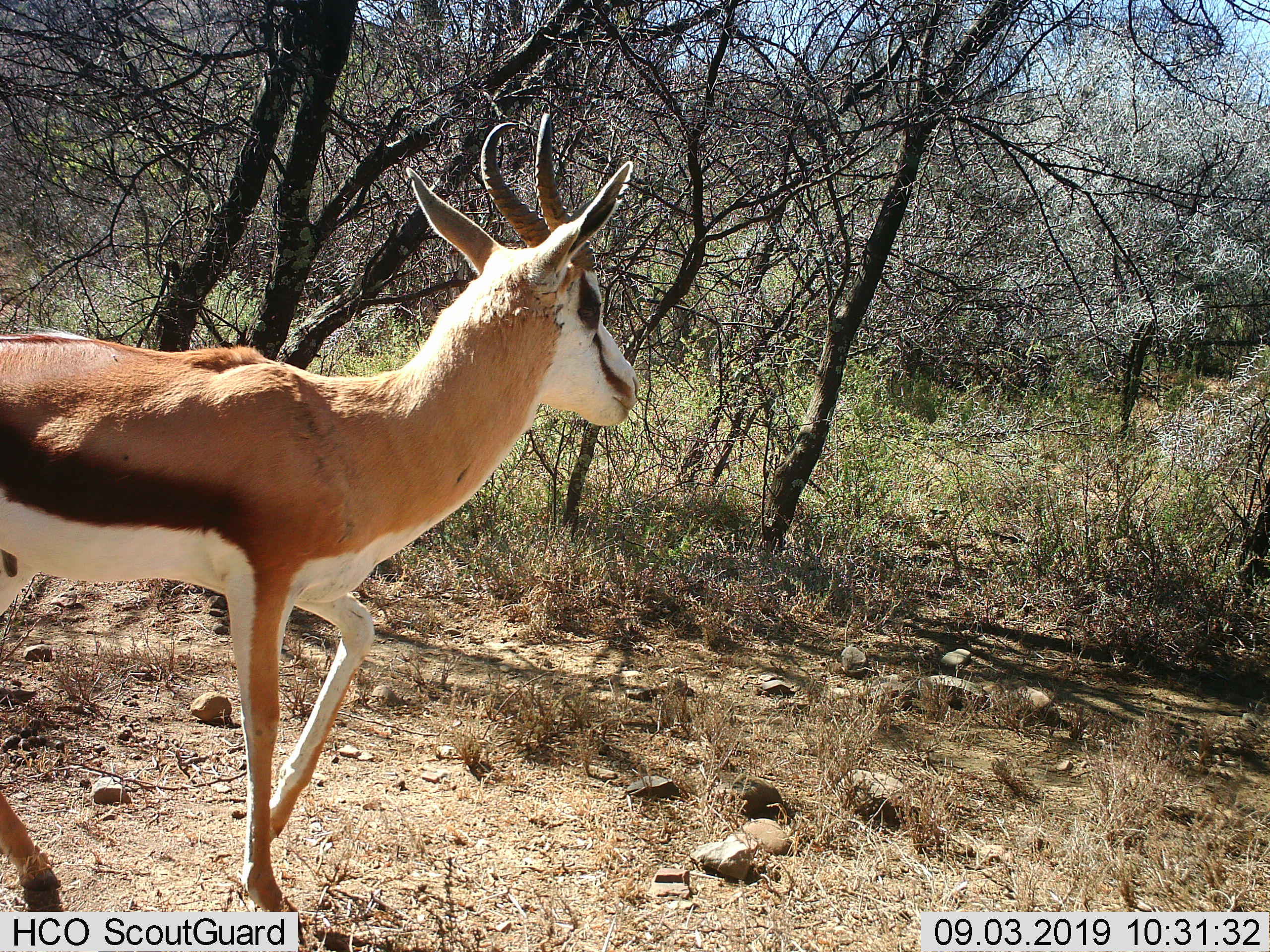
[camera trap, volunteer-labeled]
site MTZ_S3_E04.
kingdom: Animalia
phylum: Chordata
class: Mammalia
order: Artiodactyla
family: Bovidae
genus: Antidorcas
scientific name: Antidorcas marsupialis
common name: springbok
Springbok (Antidorcas marsupialis), count 1. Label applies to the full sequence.